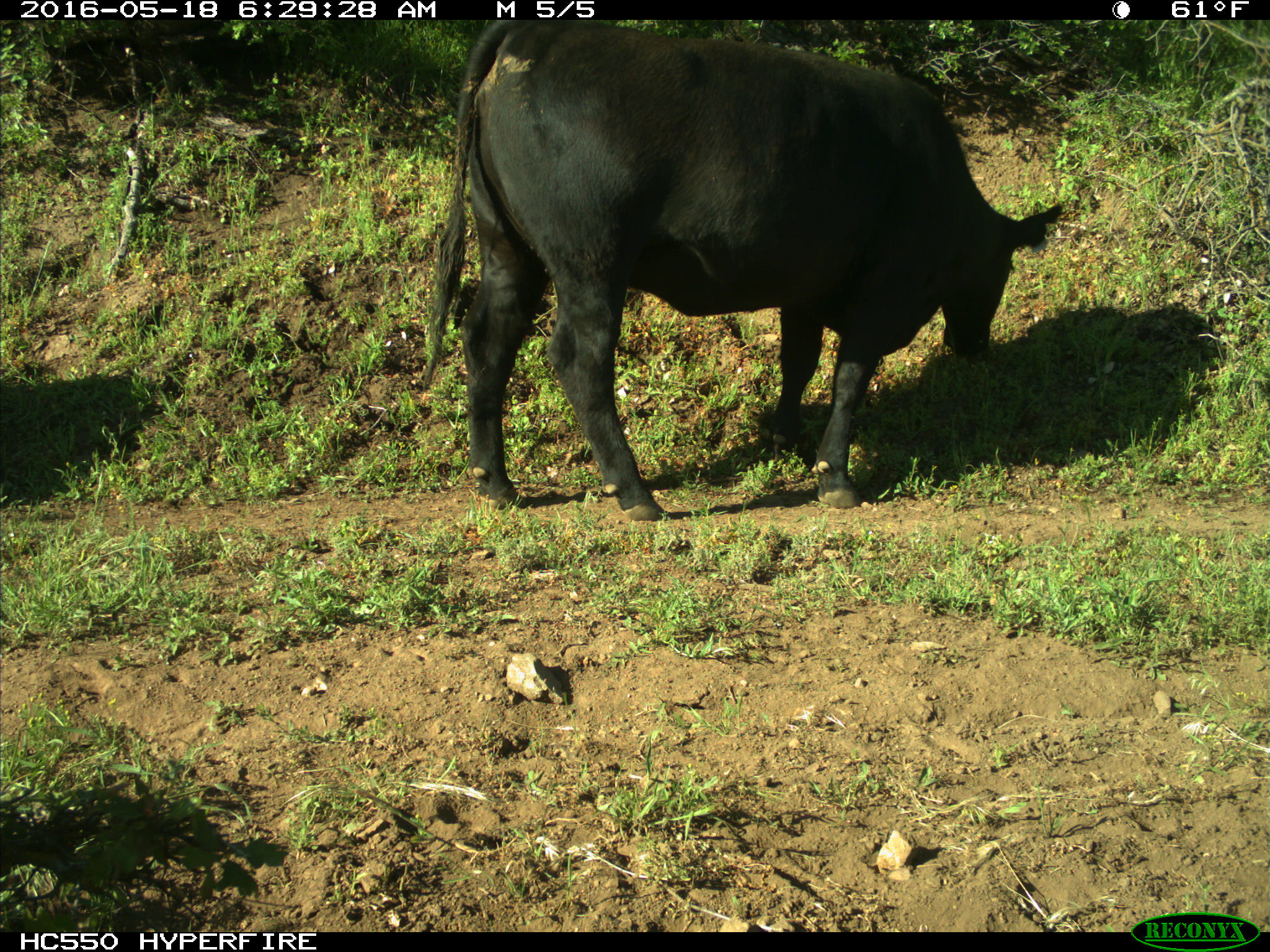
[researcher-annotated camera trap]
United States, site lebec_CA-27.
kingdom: Animalia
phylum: Chordata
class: Mammalia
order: Artiodactyla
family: Bovidae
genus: Bos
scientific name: Bos taurus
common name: domestic cow